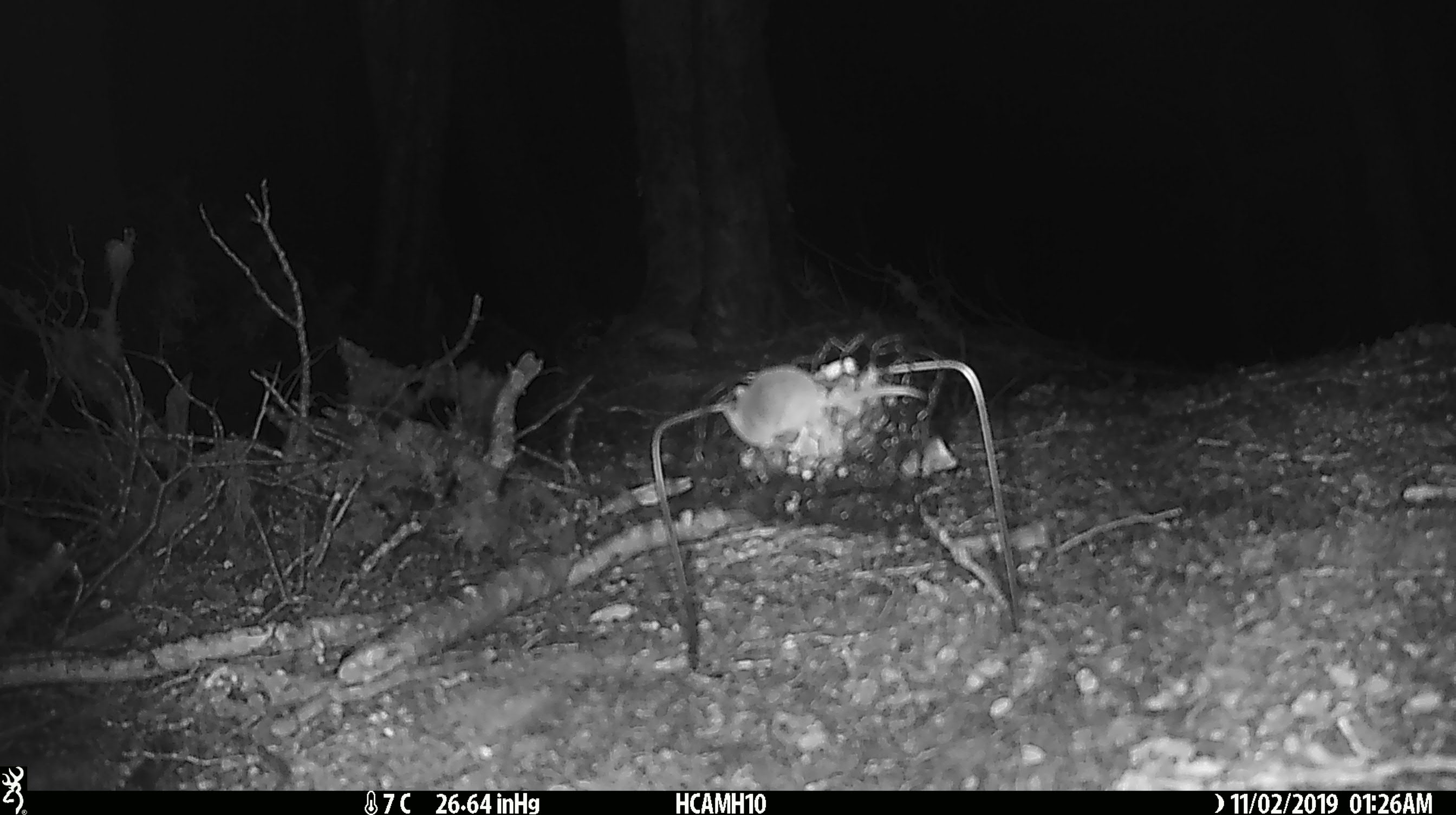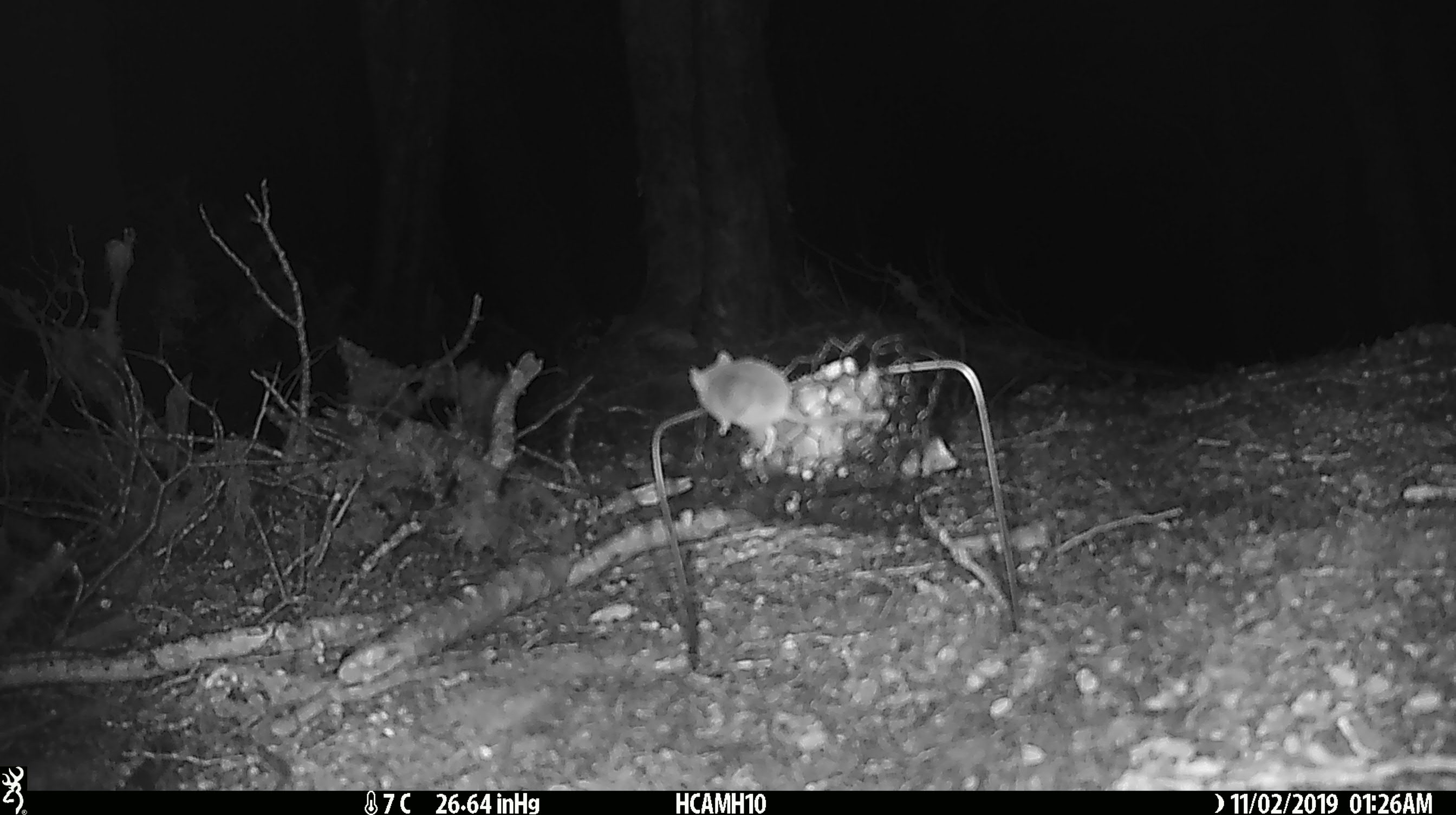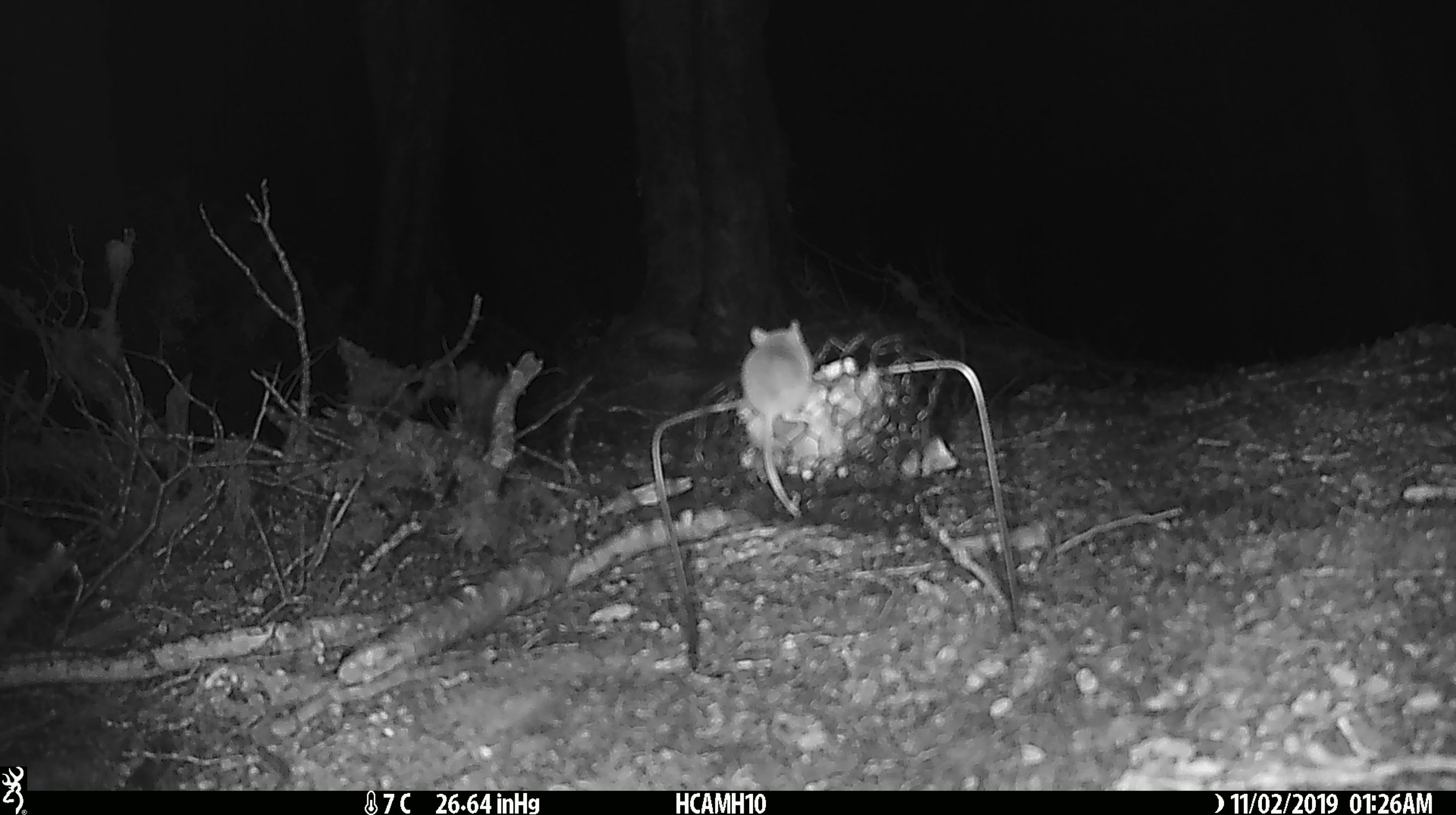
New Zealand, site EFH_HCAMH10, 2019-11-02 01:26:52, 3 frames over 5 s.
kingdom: Animalia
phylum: Chordata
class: Mammalia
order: Rodentia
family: Muridae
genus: Mus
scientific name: Mus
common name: mouse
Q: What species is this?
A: Mouse (Mus).